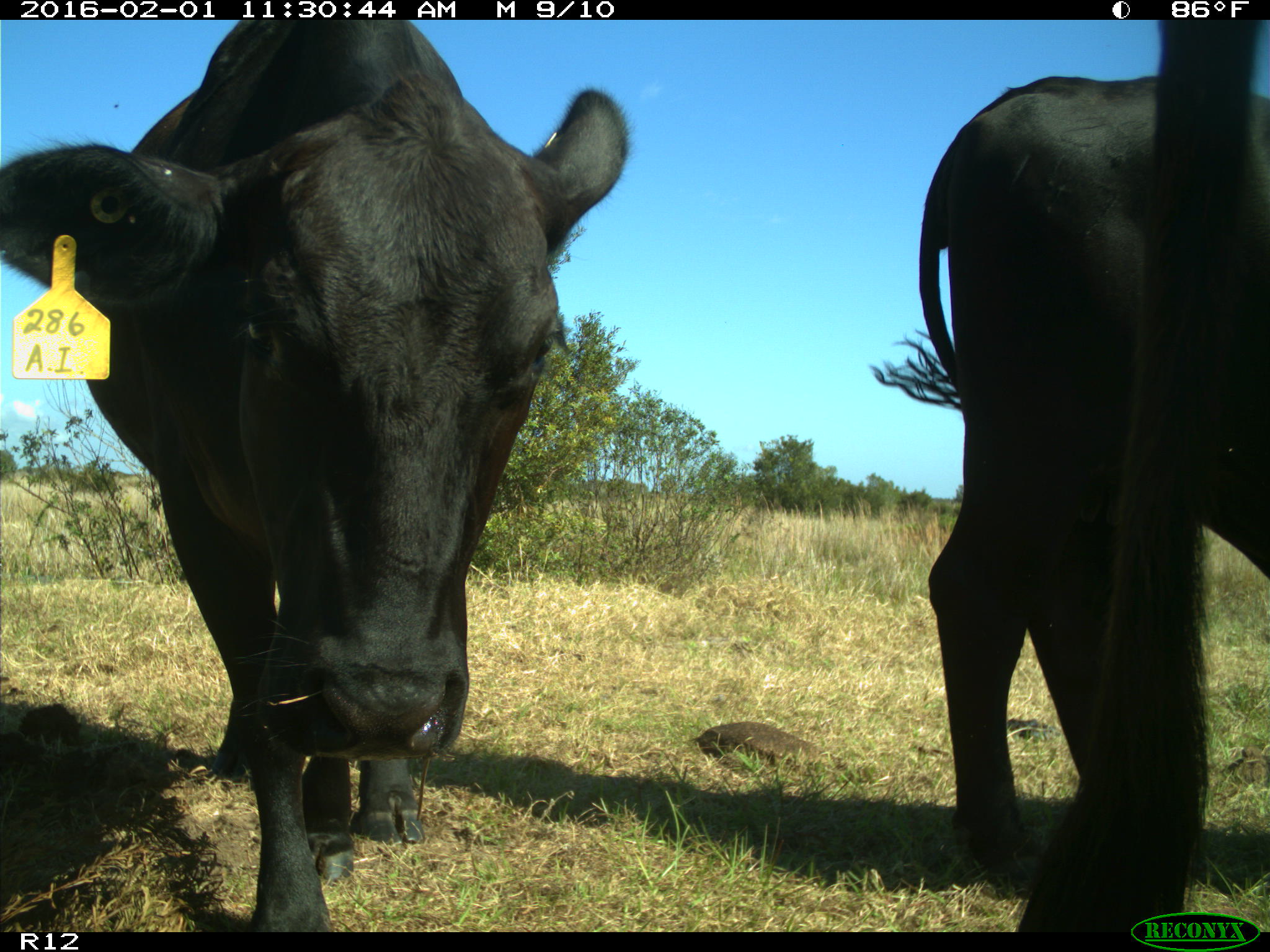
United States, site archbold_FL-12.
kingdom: Animalia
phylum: Chordata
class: Mammalia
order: Artiodactyla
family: Bovidae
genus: Bos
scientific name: Bos taurus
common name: domestic cow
Bos taurus (domestic cow).